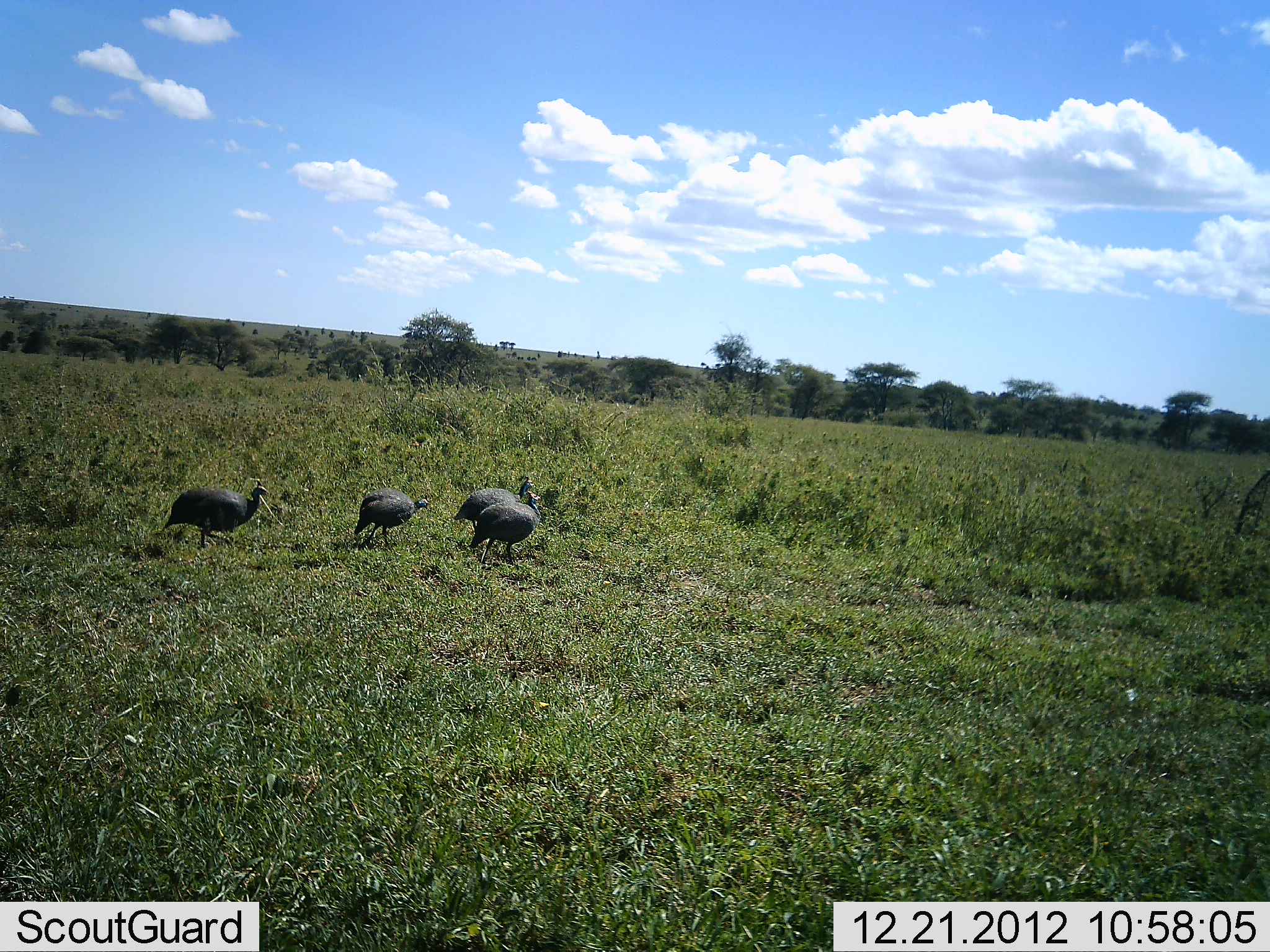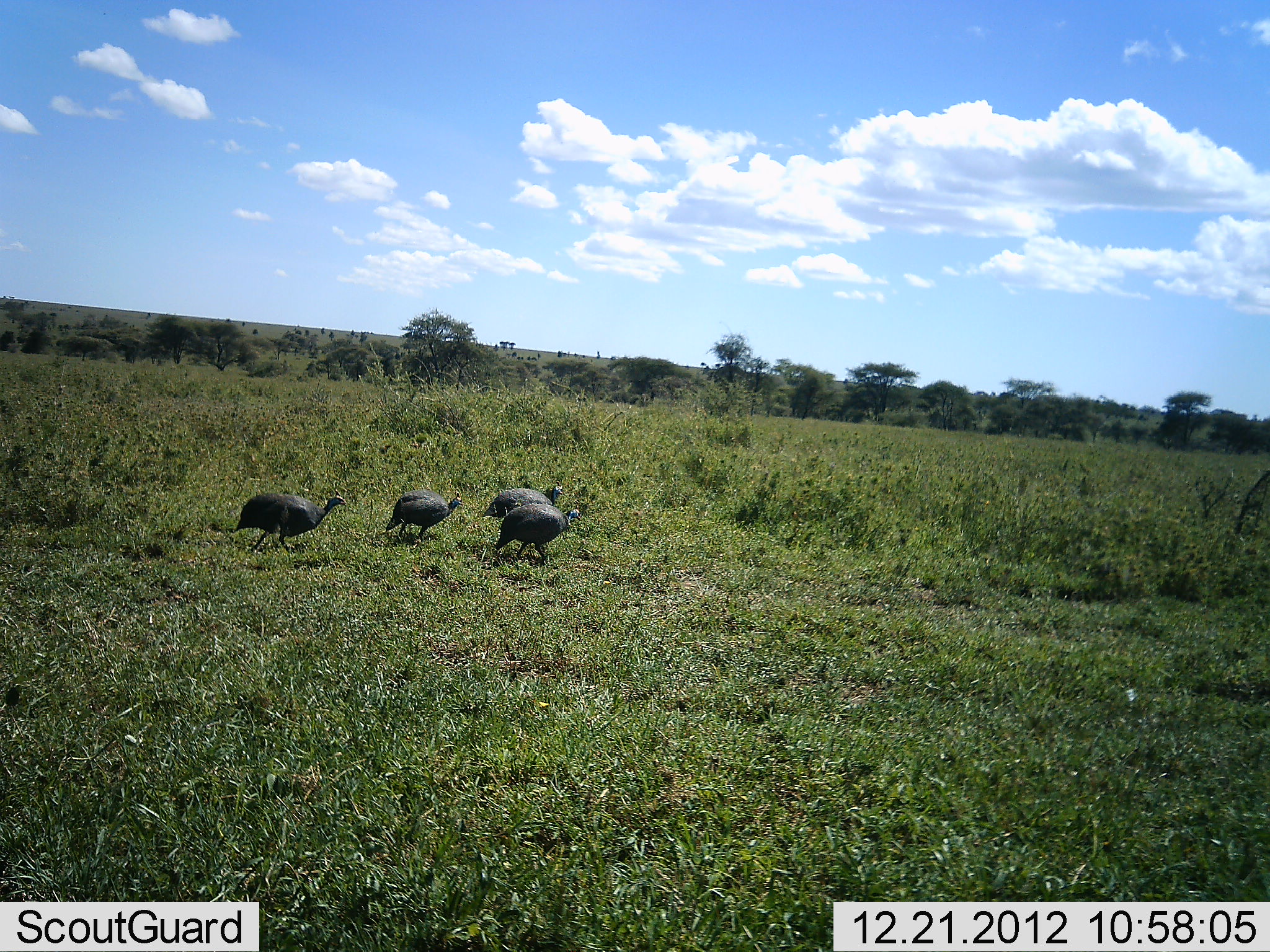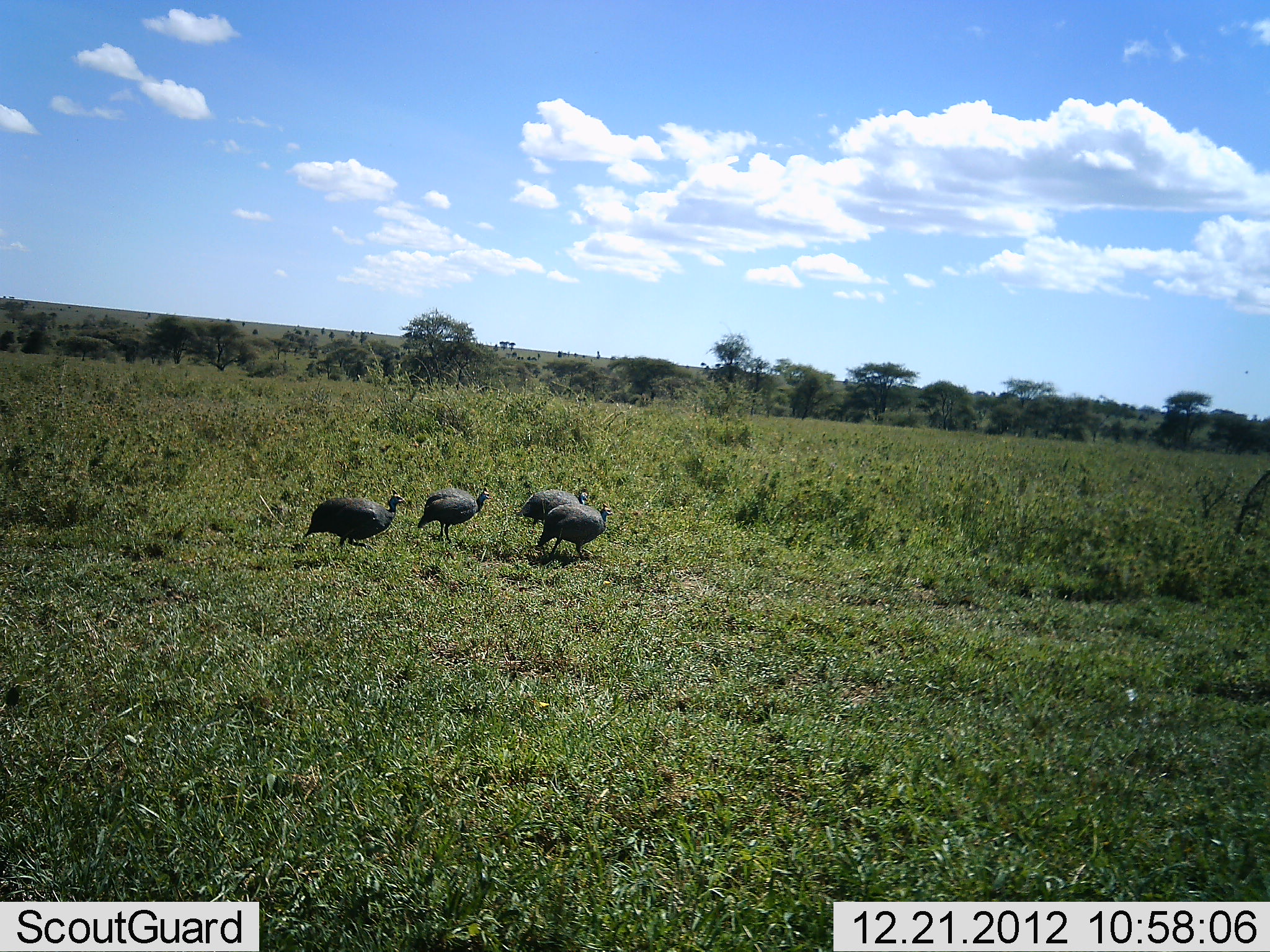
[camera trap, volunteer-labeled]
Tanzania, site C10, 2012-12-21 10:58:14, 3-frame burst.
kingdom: Animalia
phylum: Chordata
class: Aves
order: Galliformes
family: Numididae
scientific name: Numididae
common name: guinea fowl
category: guineafowl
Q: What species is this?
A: Guineafowl (guinea fowl) (Numididae).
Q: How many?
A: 4.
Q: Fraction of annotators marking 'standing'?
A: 0%.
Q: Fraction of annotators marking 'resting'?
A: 0%.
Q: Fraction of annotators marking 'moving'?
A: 100%.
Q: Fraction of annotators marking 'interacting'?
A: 6%.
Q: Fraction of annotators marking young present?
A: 0%.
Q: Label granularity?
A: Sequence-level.